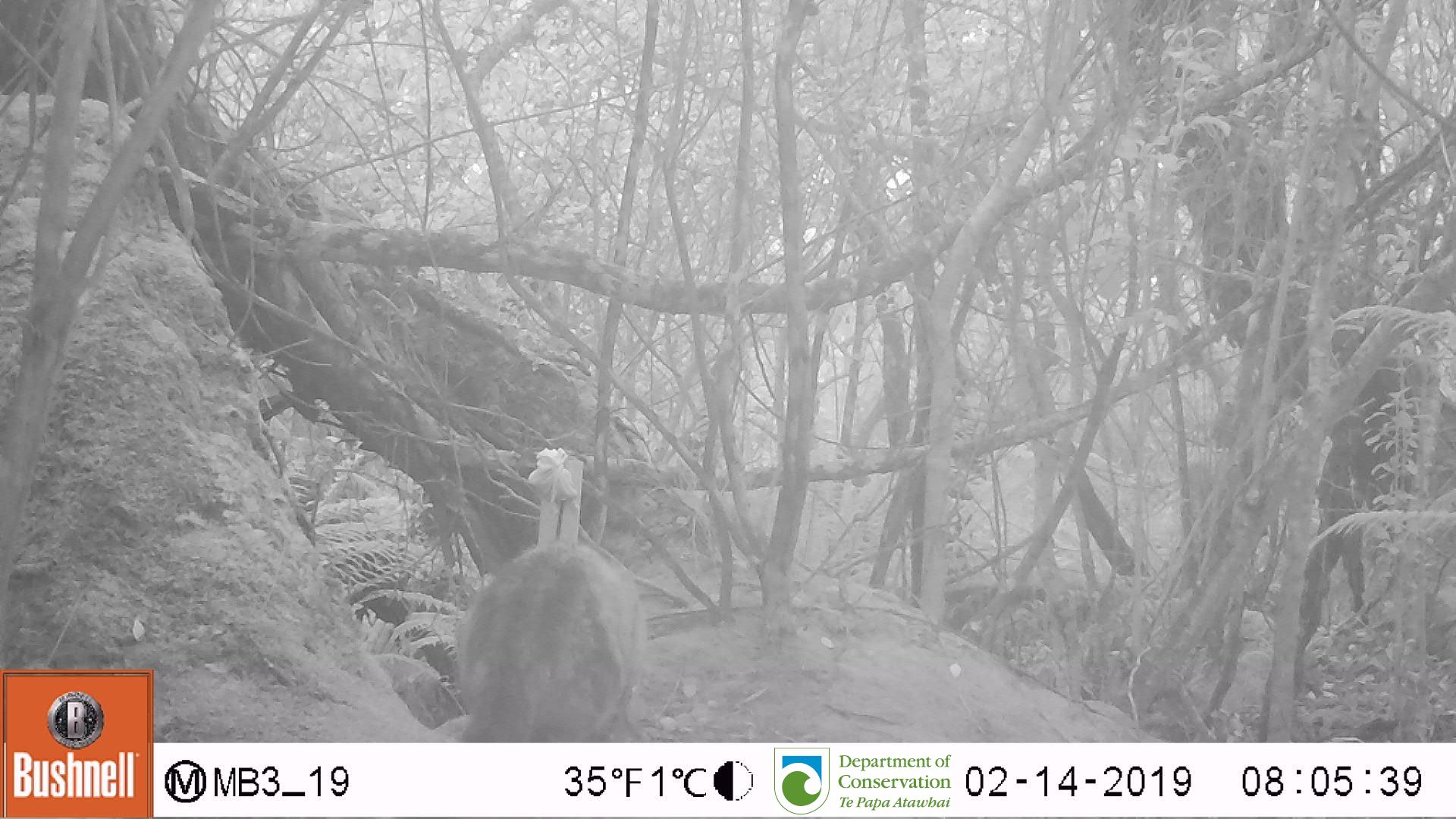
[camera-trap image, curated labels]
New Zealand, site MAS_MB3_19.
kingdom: Animalia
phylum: Chordata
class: Mammalia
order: Carnivora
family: Felidae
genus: Felis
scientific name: Felis catus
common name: domestic cat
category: cat